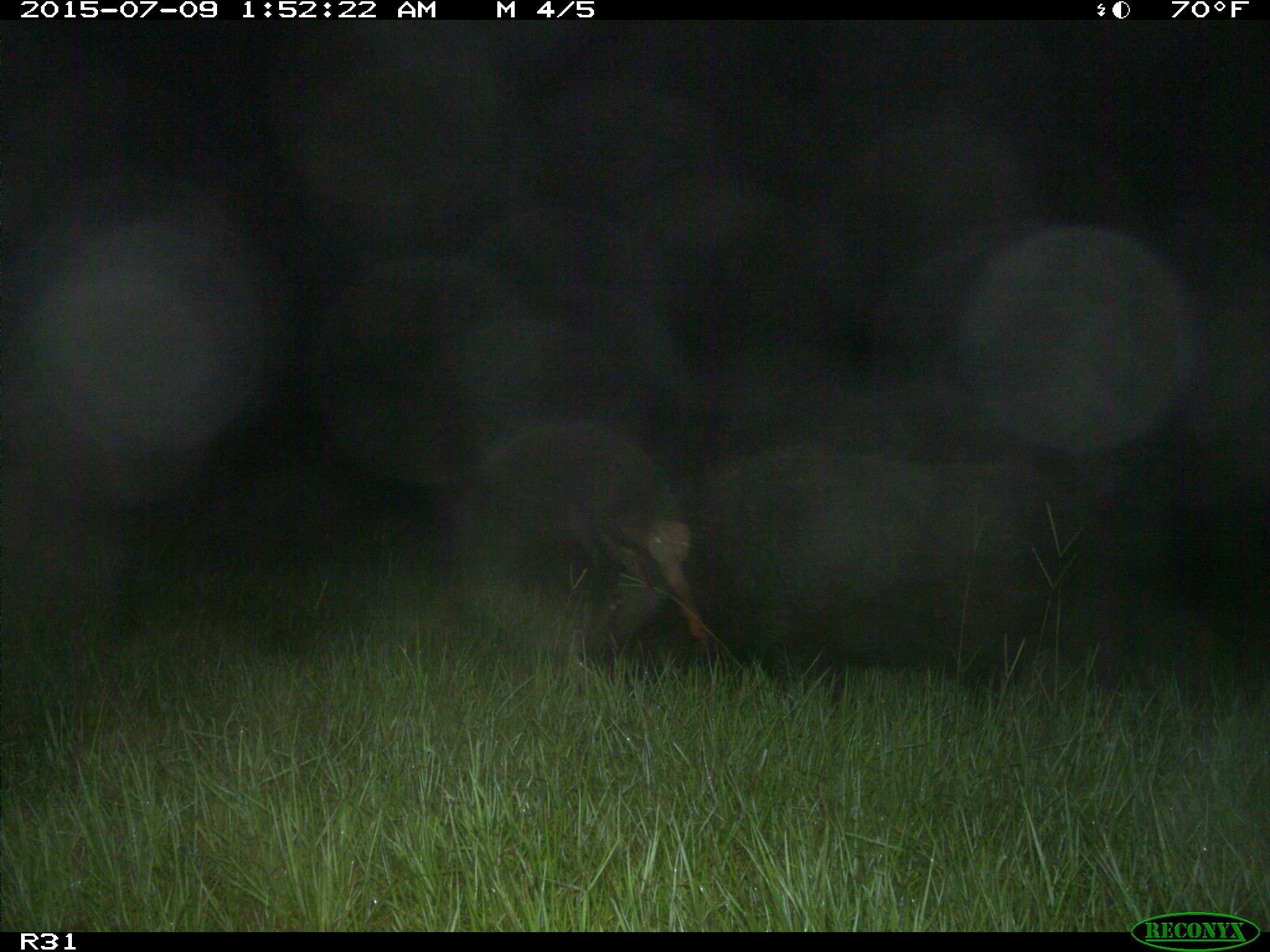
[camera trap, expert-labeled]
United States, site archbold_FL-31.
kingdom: Animalia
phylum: Chordata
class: Mammalia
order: Artiodactyla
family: Suidae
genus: Sus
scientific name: Sus scrofa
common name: wild boar